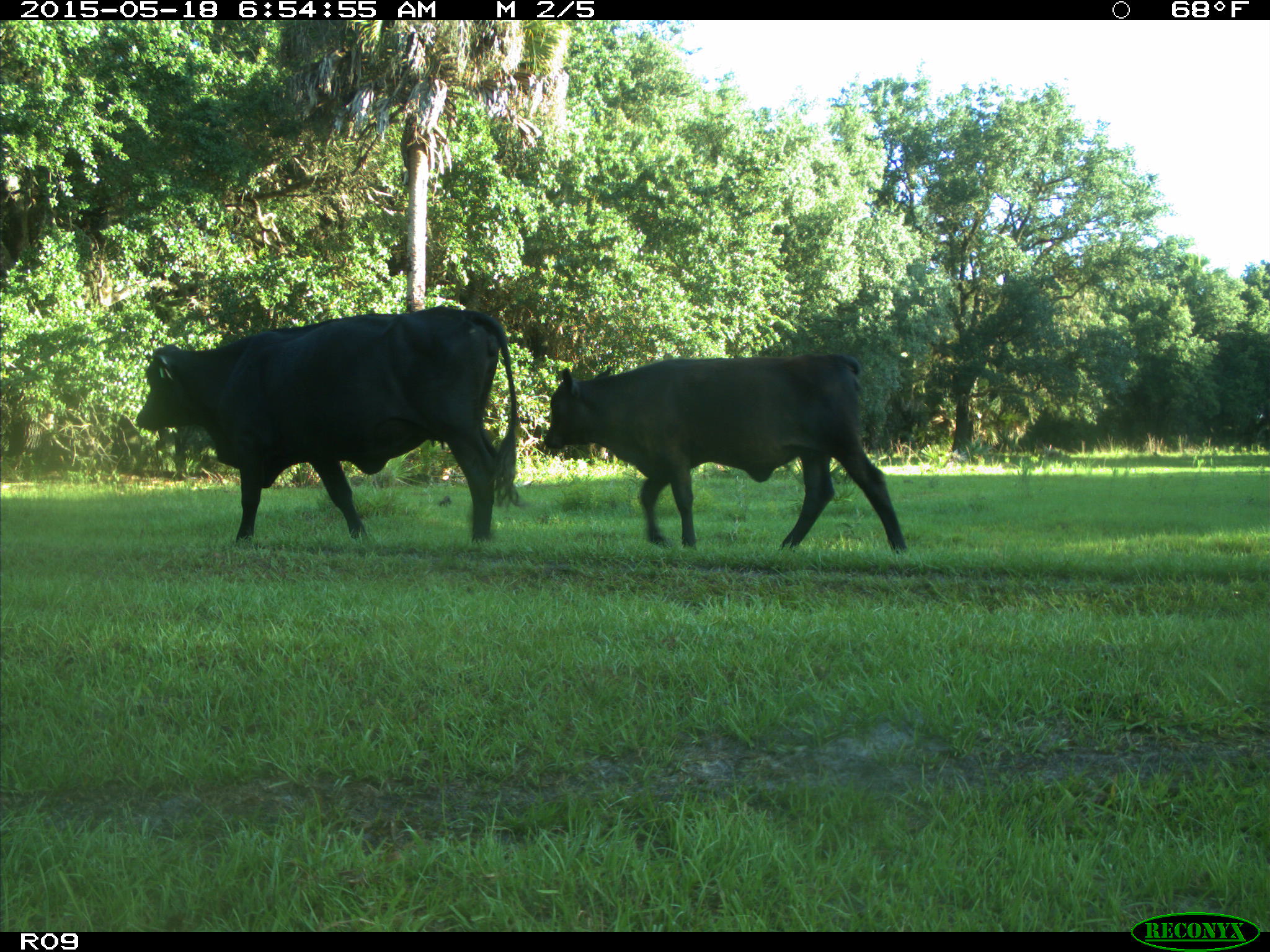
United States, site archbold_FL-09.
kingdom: Animalia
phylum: Chordata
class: Mammalia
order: Artiodactyla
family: Bovidae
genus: Bos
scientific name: Bos taurus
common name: domestic cow